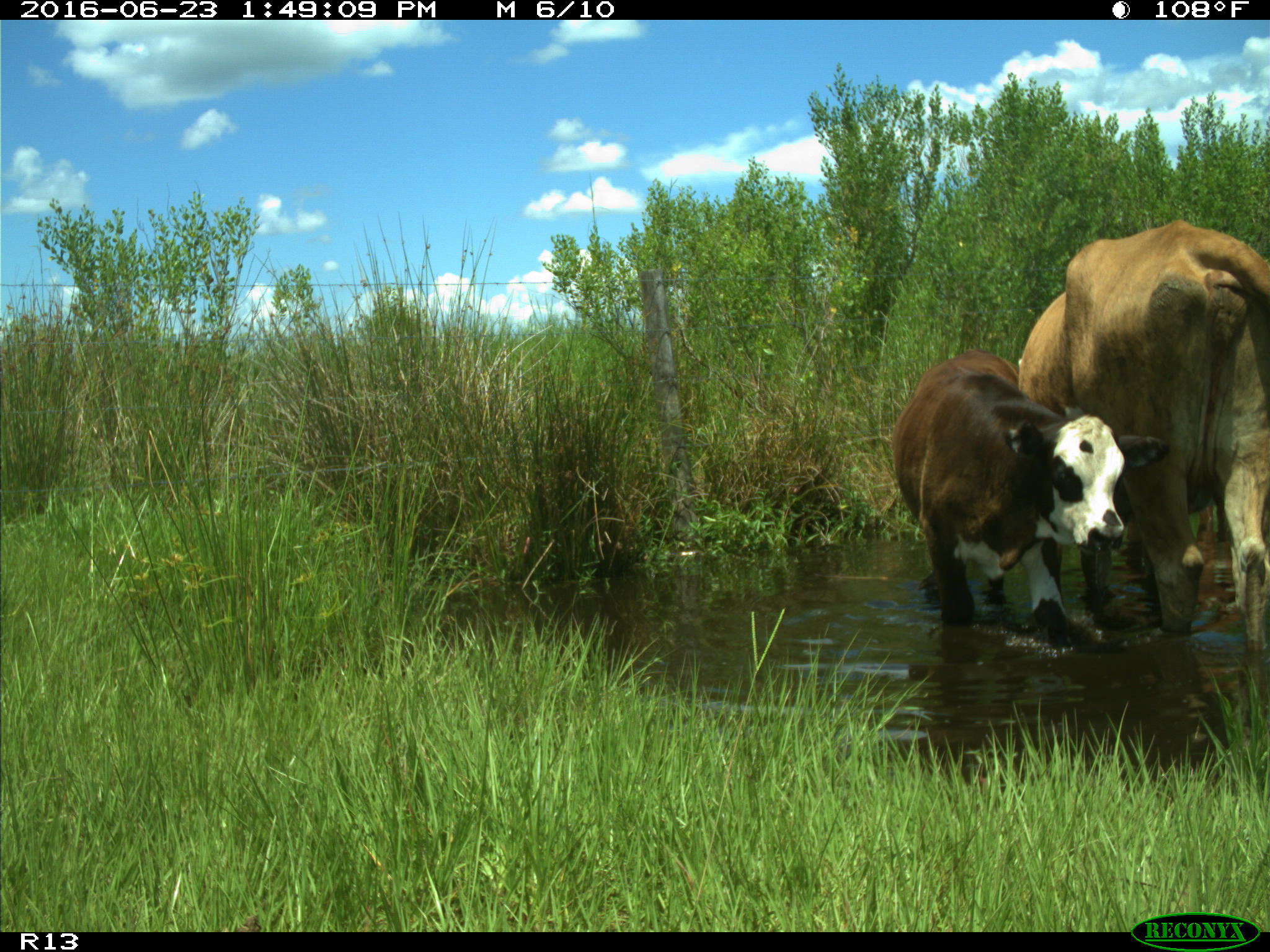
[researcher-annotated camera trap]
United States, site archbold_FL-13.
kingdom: Animalia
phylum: Chordata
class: Mammalia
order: Artiodactyla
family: Bovidae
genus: Bos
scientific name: Bos taurus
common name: domestic cow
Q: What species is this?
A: Bos taurus (domestic cow).